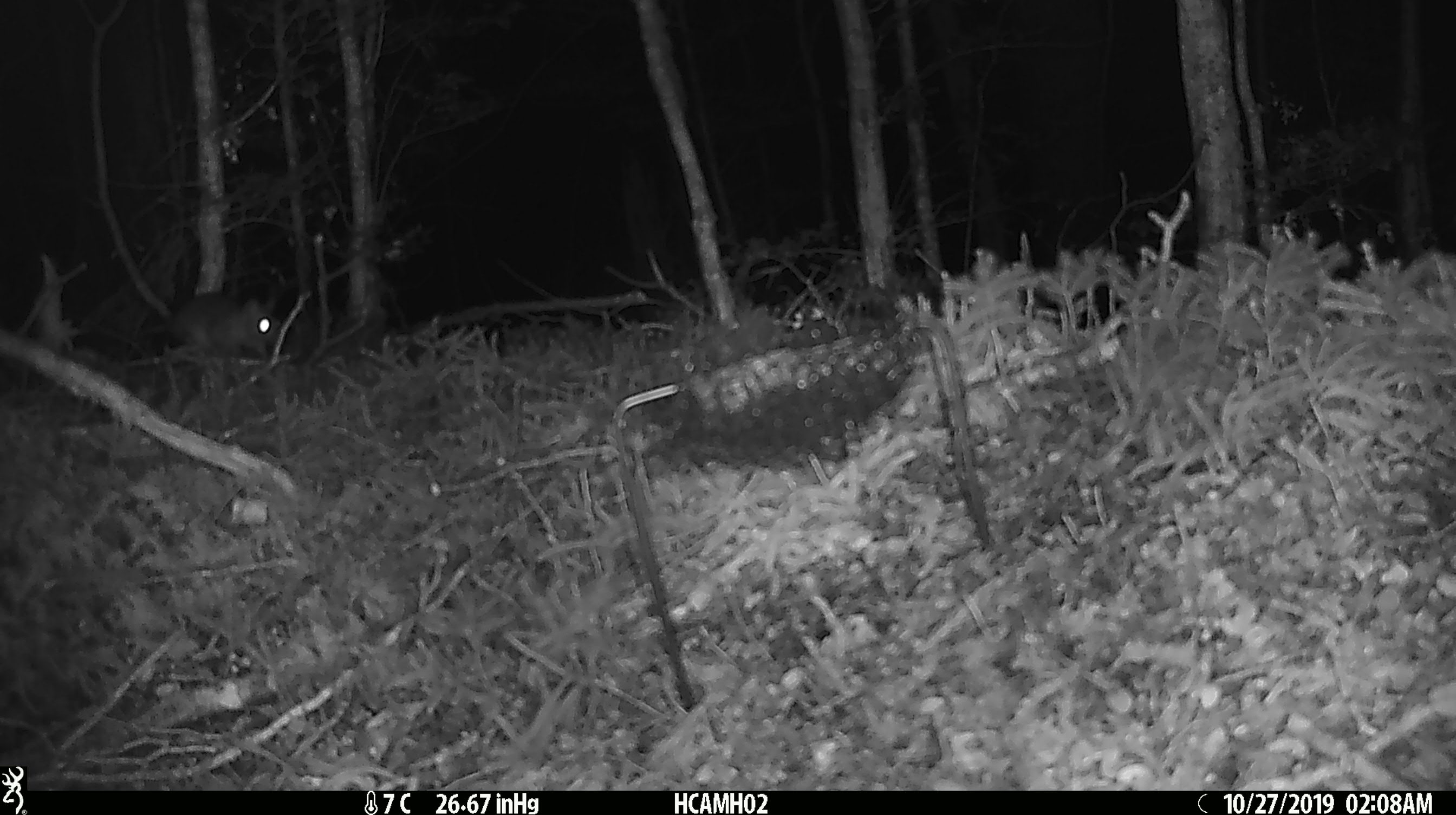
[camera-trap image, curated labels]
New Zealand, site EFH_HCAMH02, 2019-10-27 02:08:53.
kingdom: Animalia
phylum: Chordata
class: Mammalia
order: Rodentia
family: Muridae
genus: Rattus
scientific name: Rattus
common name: rat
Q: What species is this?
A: Rat (Rattus).